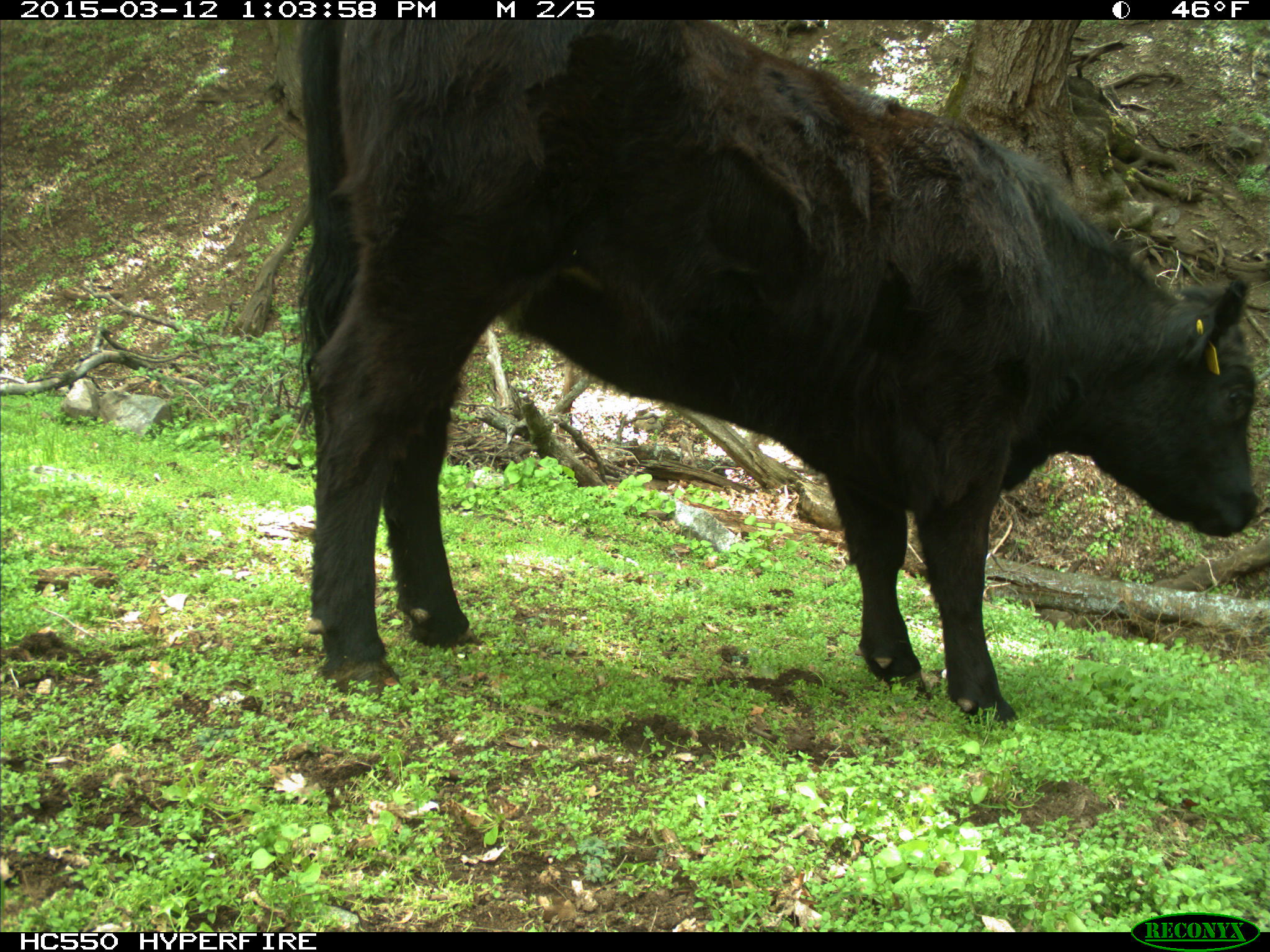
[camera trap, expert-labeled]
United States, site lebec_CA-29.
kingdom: Animalia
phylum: Chordata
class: Mammalia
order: Artiodactyla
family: Bovidae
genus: Bos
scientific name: Bos taurus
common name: domestic cow